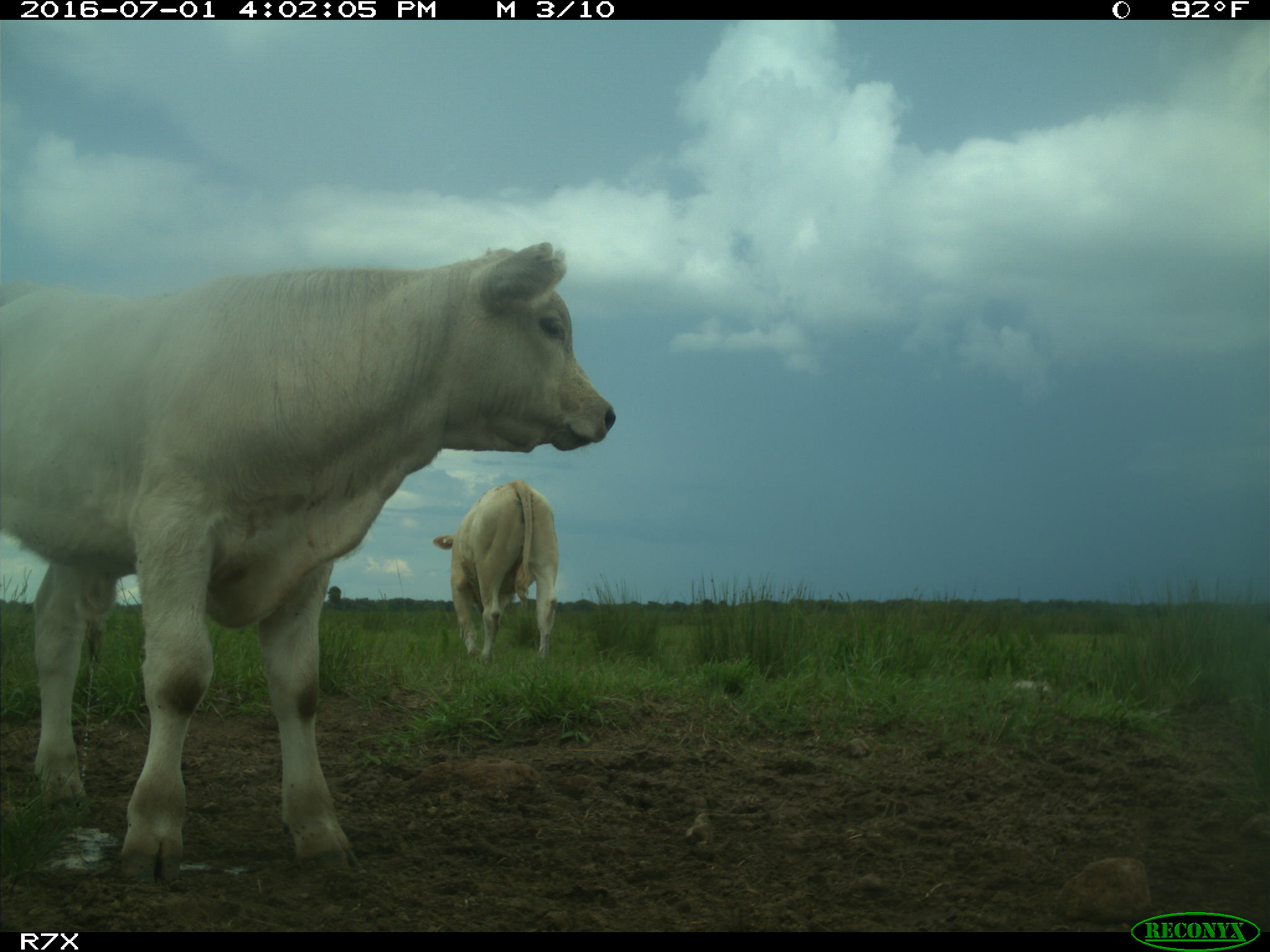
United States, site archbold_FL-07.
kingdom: Animalia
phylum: Chordata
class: Mammalia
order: Artiodactyla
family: Bovidae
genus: Bos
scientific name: Bos taurus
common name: domestic cow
Bos taurus (domestic cow).